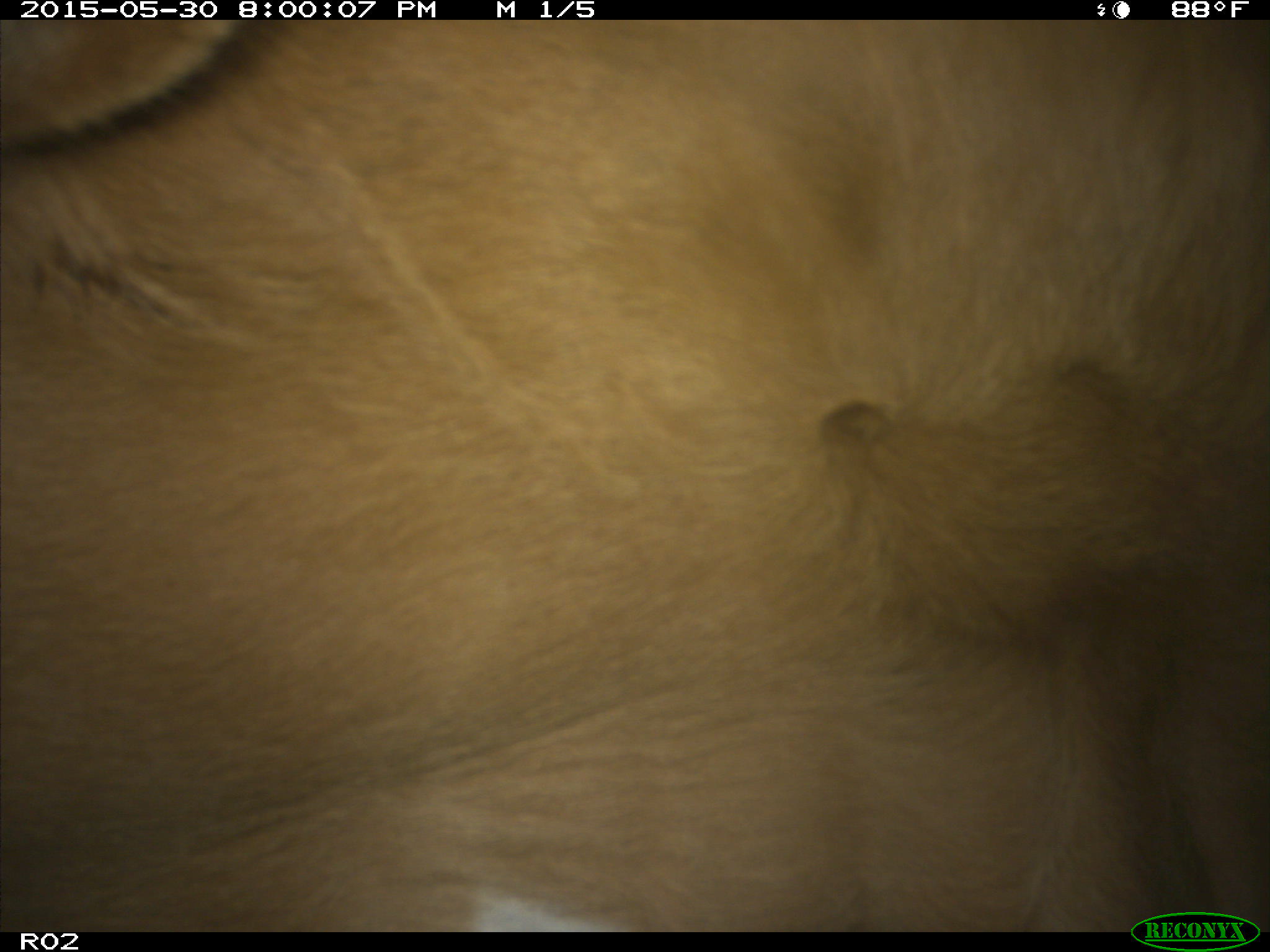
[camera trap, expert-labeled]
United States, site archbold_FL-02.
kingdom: Animalia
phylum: Chordata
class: Mammalia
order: Artiodactyla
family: Bovidae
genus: Bos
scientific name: Bos taurus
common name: domestic cow